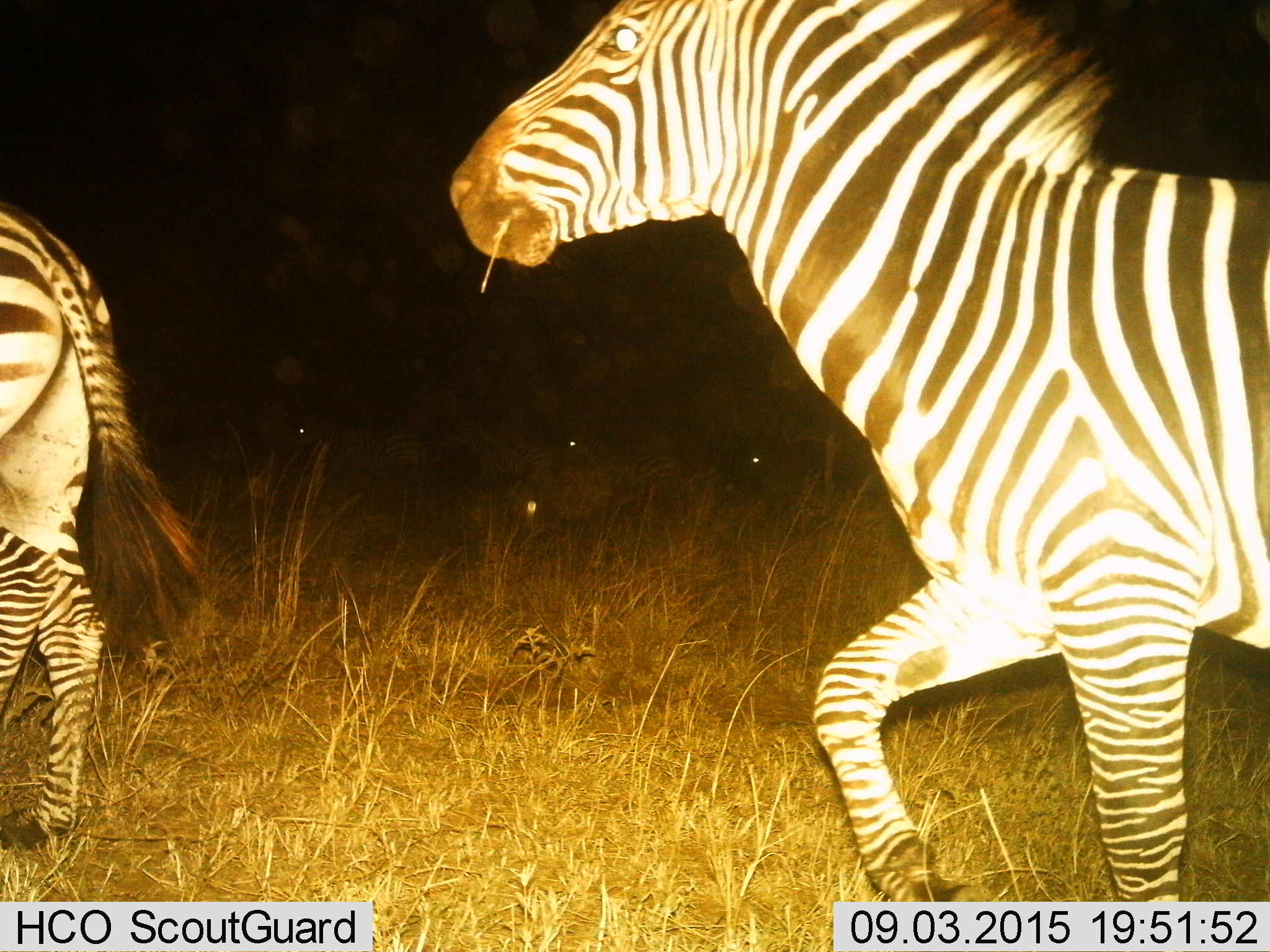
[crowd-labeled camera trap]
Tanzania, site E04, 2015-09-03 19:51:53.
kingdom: Animalia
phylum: Chordata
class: Mammalia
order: Perissodactyla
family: Equidae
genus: Equus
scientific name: Equus quagga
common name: plains zebra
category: zebra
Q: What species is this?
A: Zebra (plains zebra) (Equus quagga).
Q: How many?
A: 2.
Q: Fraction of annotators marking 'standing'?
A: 32%.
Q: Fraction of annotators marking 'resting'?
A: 0%.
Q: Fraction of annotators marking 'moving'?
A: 100%.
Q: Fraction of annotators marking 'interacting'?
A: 0%.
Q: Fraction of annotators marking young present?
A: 0%.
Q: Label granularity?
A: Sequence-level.